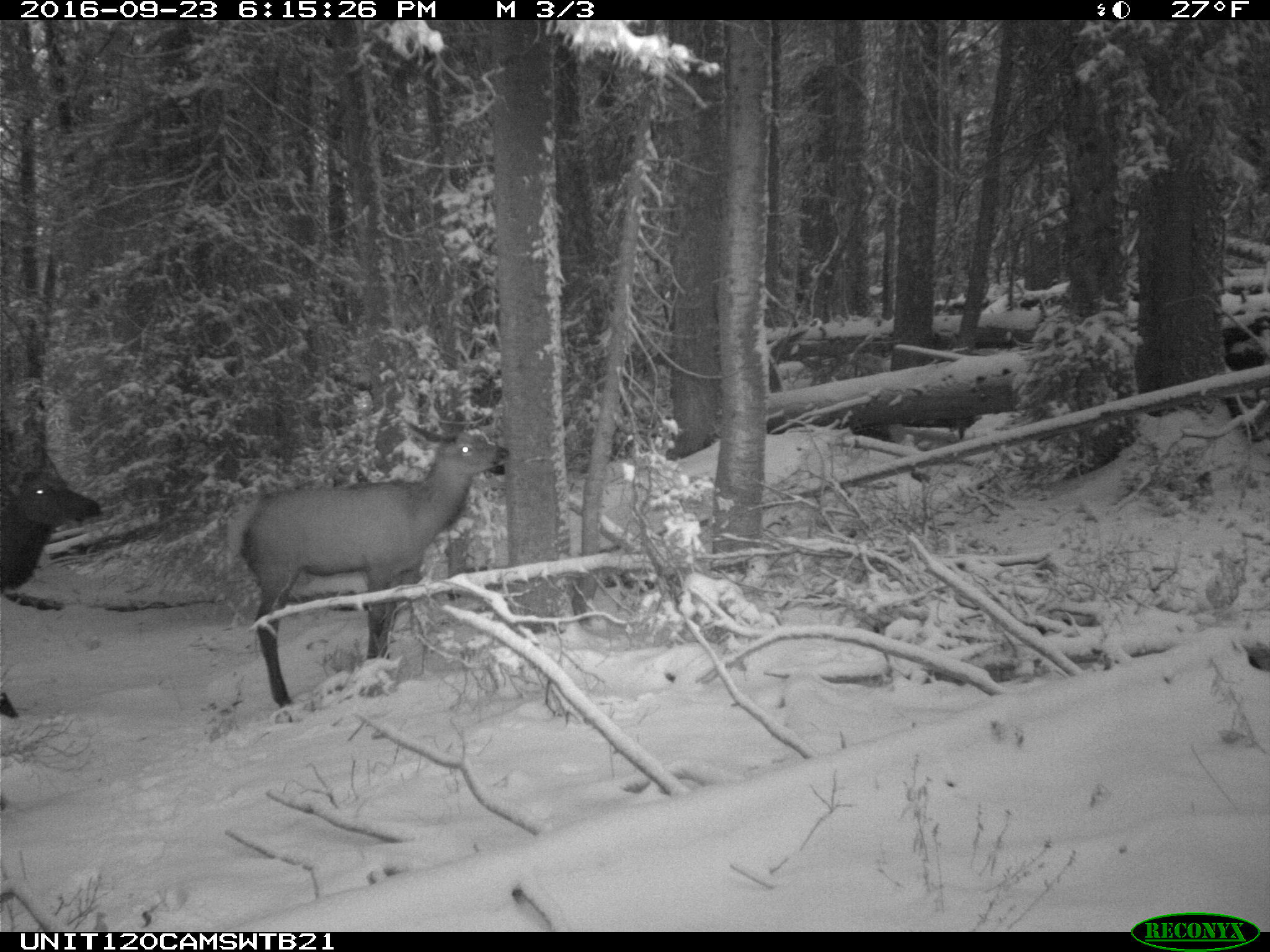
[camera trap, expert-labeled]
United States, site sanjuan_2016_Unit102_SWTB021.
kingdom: Animalia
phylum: Chordata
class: Mammalia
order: Artiodactyla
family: Cervidae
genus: Cervus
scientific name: Cervus elaphus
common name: red deer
Cervus elaphus (red deer).